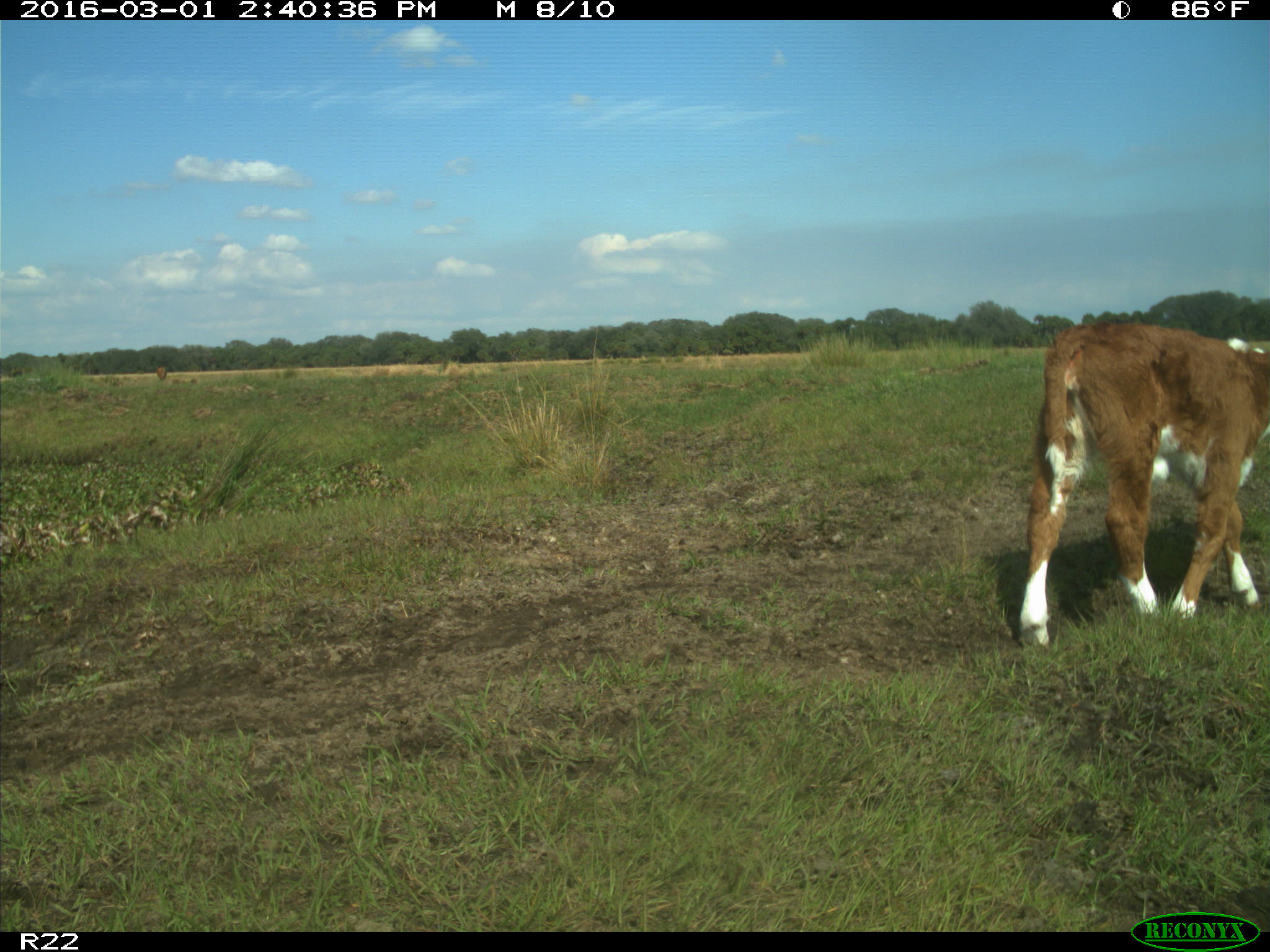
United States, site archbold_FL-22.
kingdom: Animalia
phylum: Chordata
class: Mammalia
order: Artiodactyla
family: Bovidae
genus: Bos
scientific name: Bos taurus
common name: domestic cow